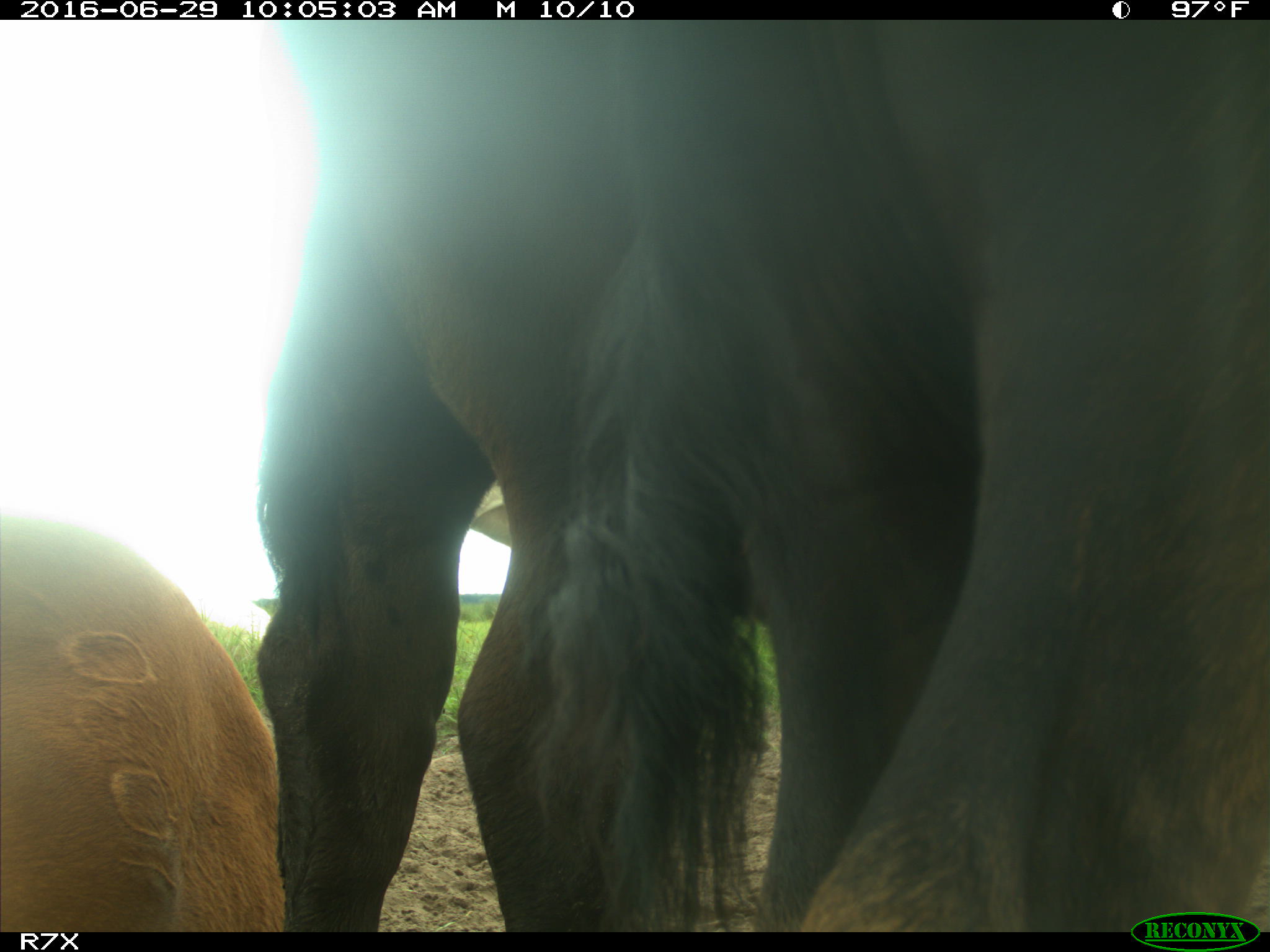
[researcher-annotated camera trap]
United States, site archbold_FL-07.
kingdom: Animalia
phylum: Chordata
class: Mammalia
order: Artiodactyla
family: Bovidae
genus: Bos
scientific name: Bos taurus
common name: domestic cow